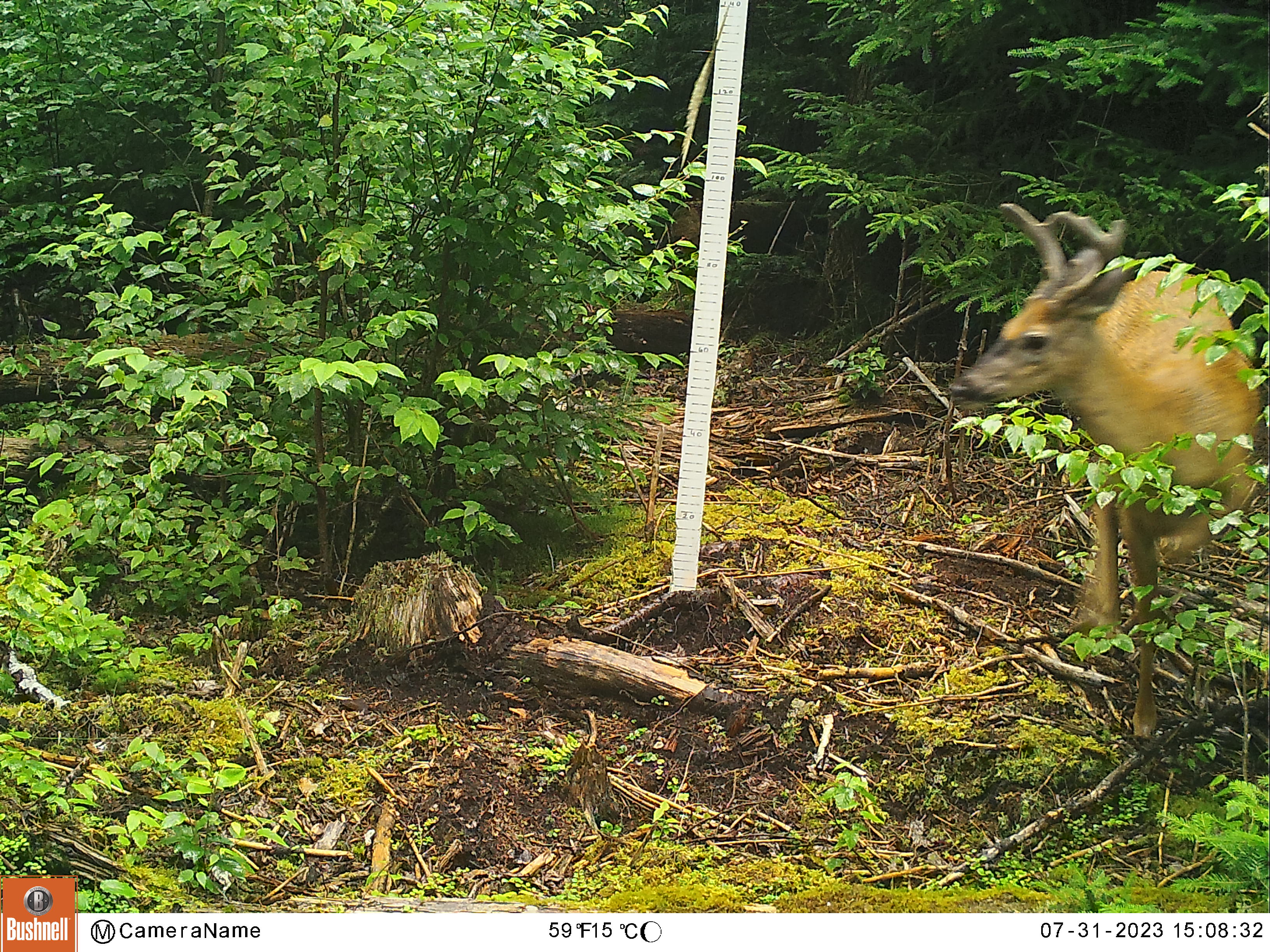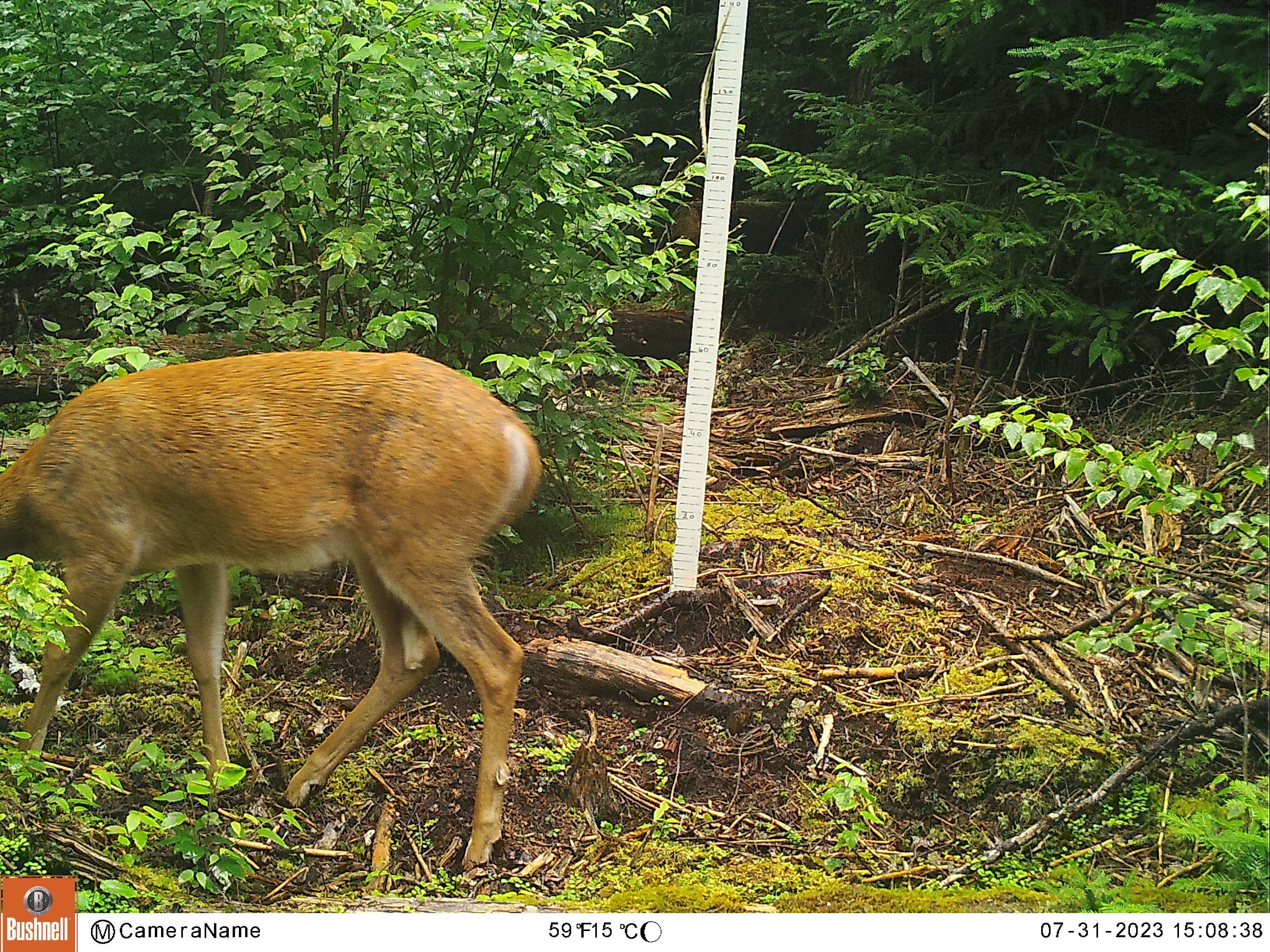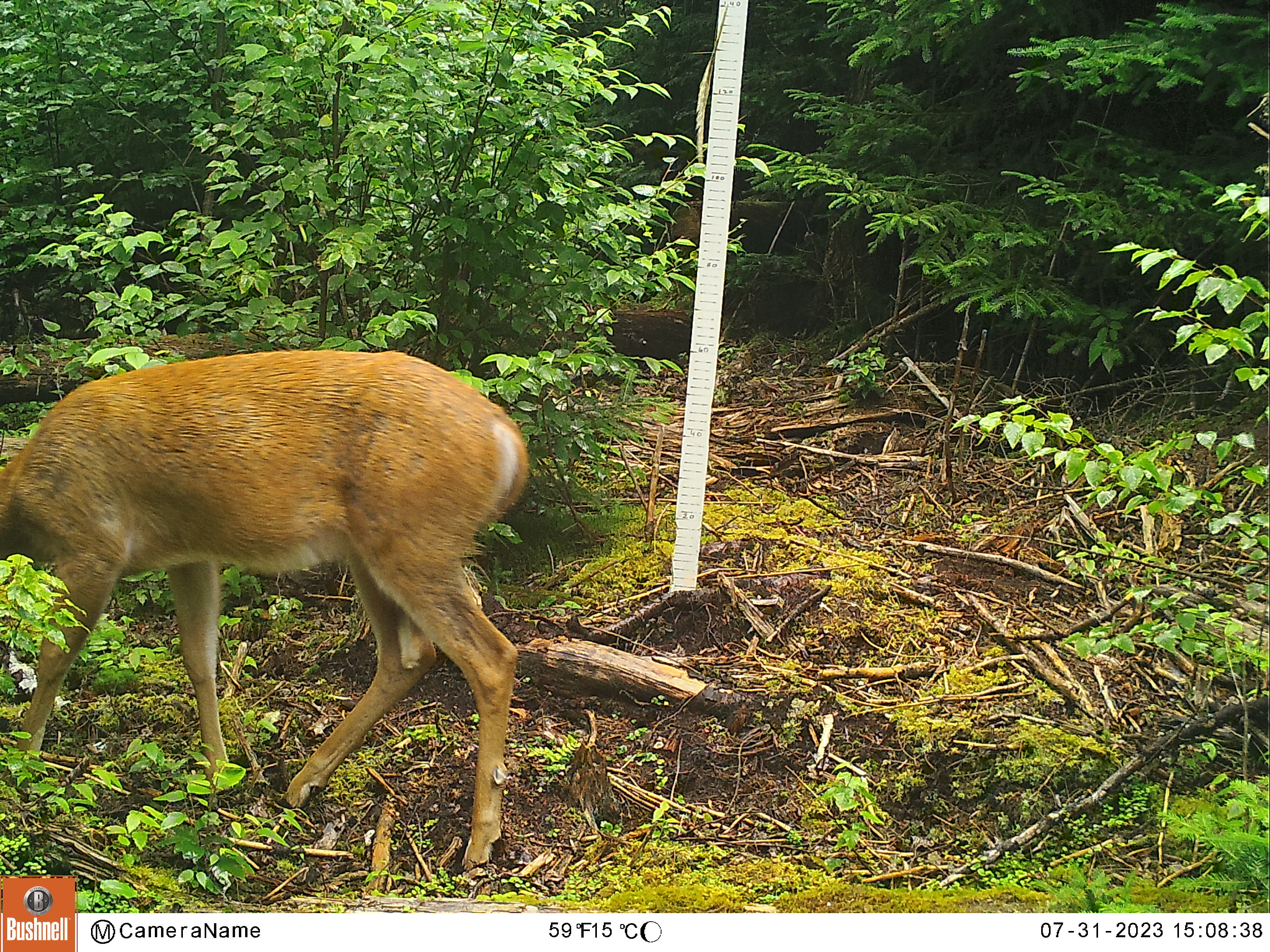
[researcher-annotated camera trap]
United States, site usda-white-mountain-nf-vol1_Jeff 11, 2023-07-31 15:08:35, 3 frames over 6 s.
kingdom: Animalia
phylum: Chordata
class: Mammalia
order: Artiodactyla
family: Cervidae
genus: Odocoileus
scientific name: Odocoileus virginianus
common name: white-tailed deer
White-tailed deer (Odocoileus virginianus).